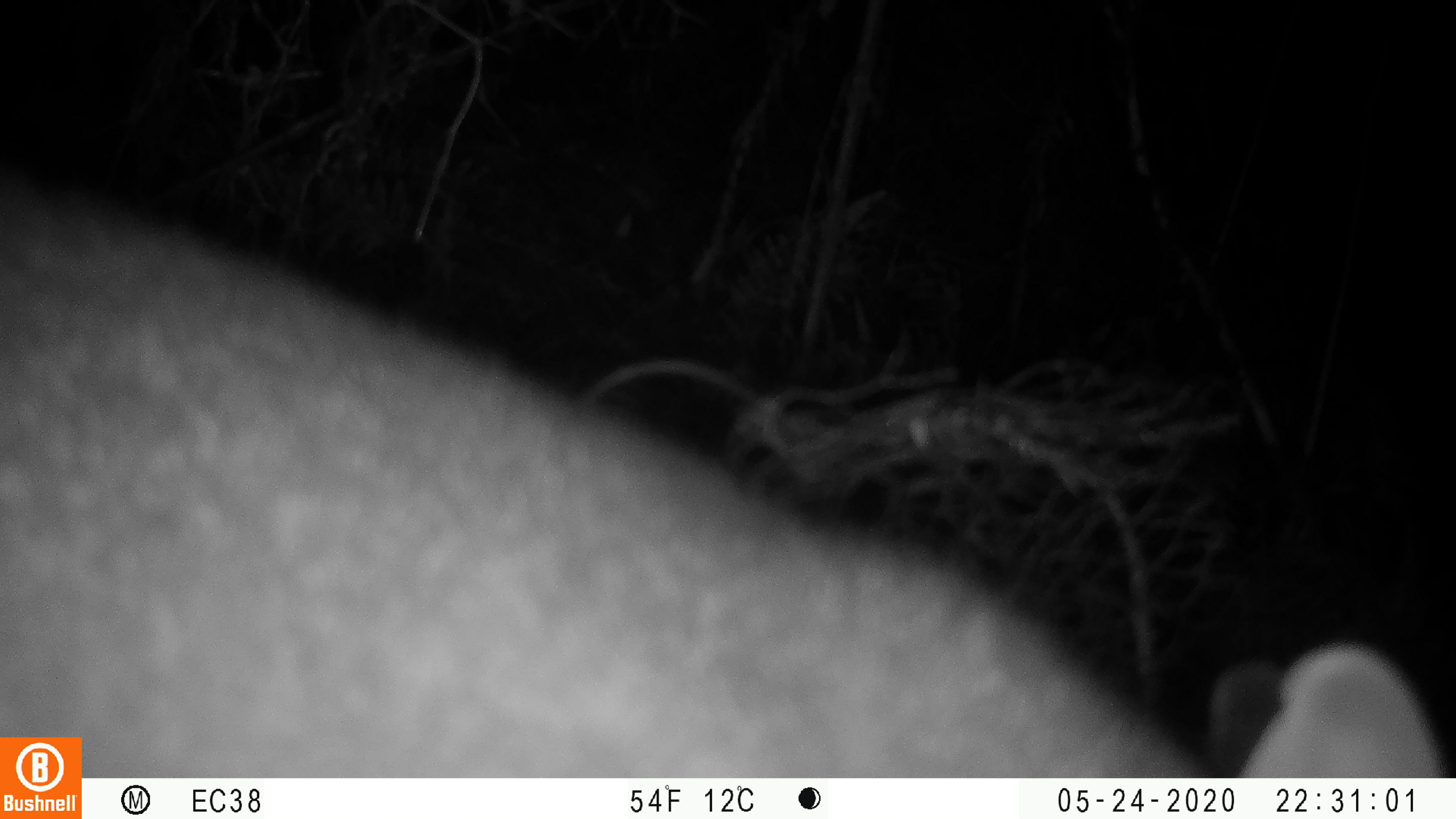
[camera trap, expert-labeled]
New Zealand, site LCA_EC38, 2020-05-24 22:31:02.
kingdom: Animalia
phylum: Chordata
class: Mammalia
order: Diprotodontia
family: Phalangeridae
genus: Trichosurus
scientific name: Trichosurus vulpecula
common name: common brushtail possum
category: possum